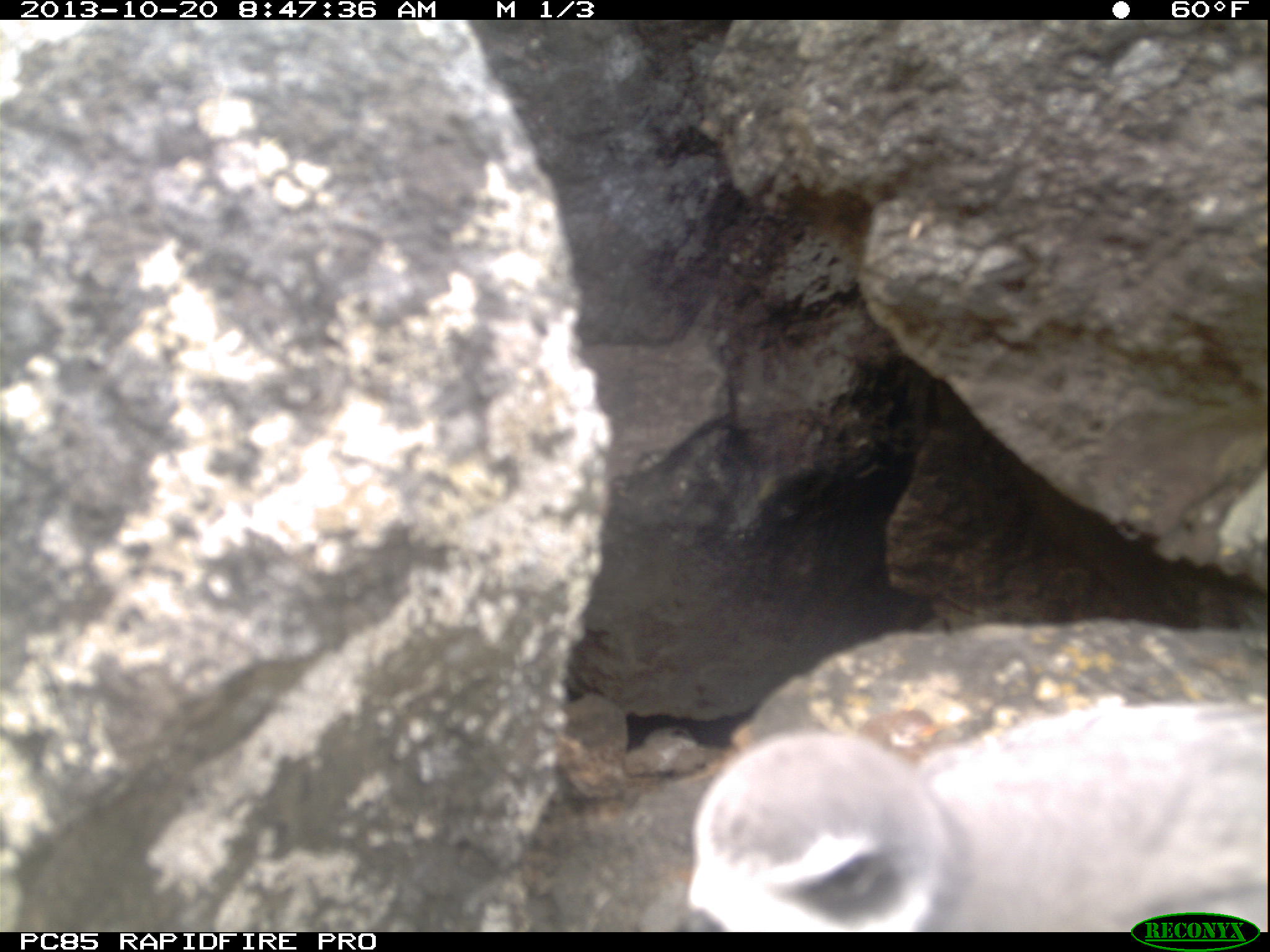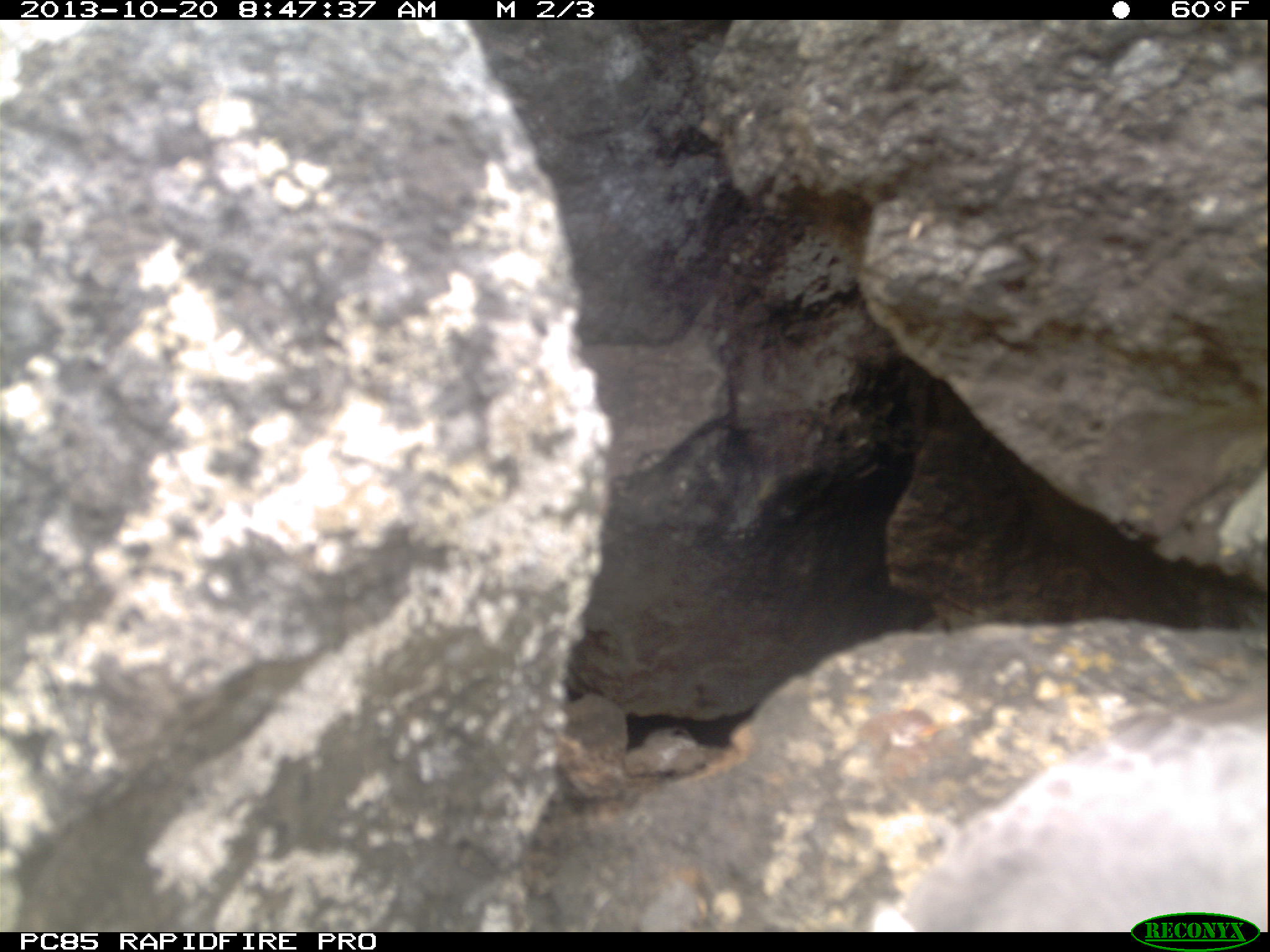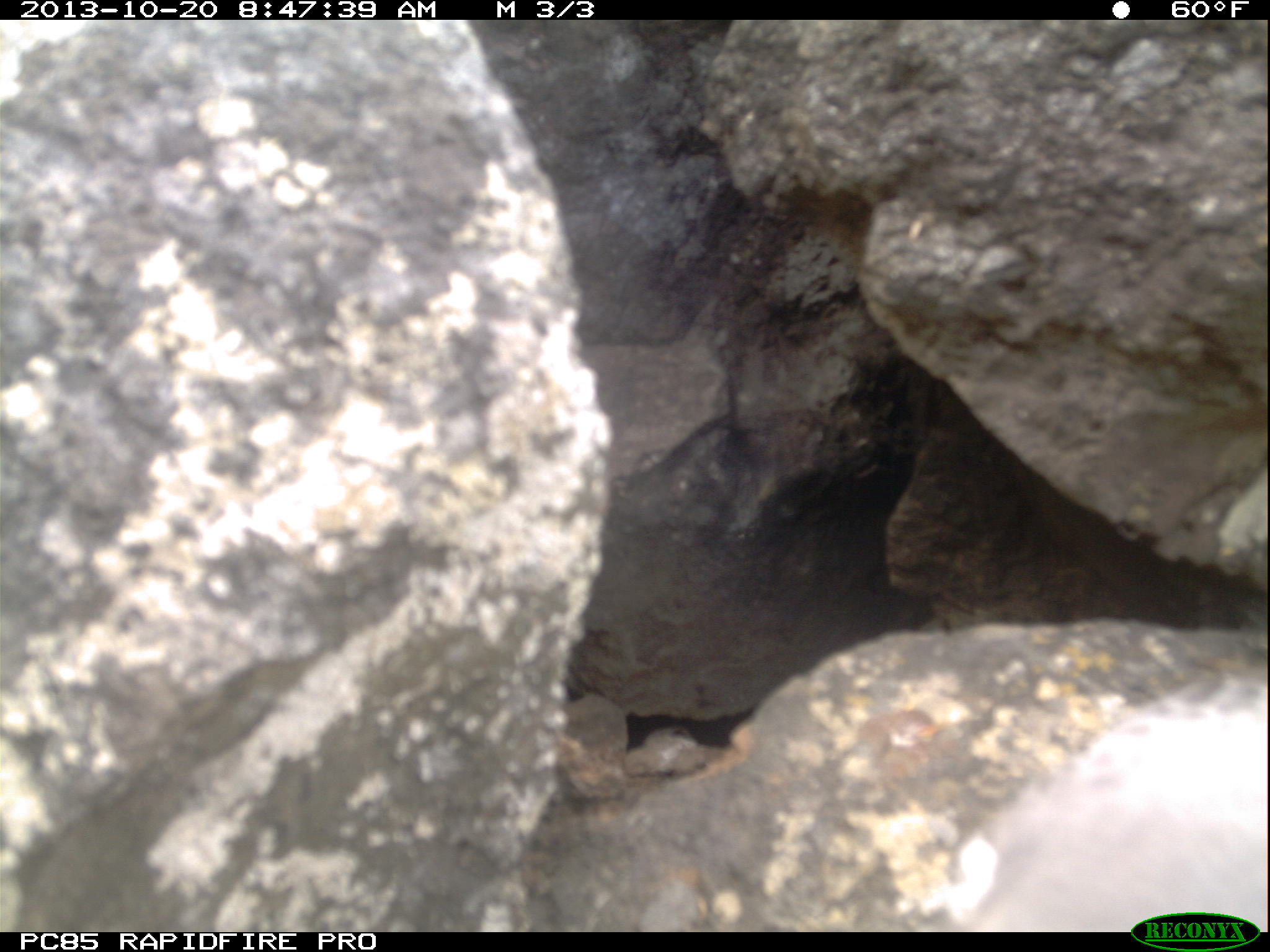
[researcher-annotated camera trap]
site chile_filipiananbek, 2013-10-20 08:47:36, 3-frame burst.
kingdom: Animalia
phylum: Chordata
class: Aves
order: Procellariiformes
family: Procellariidae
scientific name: Procellariidae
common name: petrel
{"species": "petrel (Procellariidae)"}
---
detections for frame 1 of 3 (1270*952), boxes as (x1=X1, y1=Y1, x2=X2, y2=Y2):
petrel: (x1=668, y1=653, x2=1260, y2=932)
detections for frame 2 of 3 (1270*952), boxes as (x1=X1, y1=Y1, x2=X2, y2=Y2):
petrel: (x1=866, y1=641, x2=1270, y2=922)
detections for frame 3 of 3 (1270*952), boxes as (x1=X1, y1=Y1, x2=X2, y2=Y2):
petrel: (x1=944, y1=687, x2=1270, y2=917)